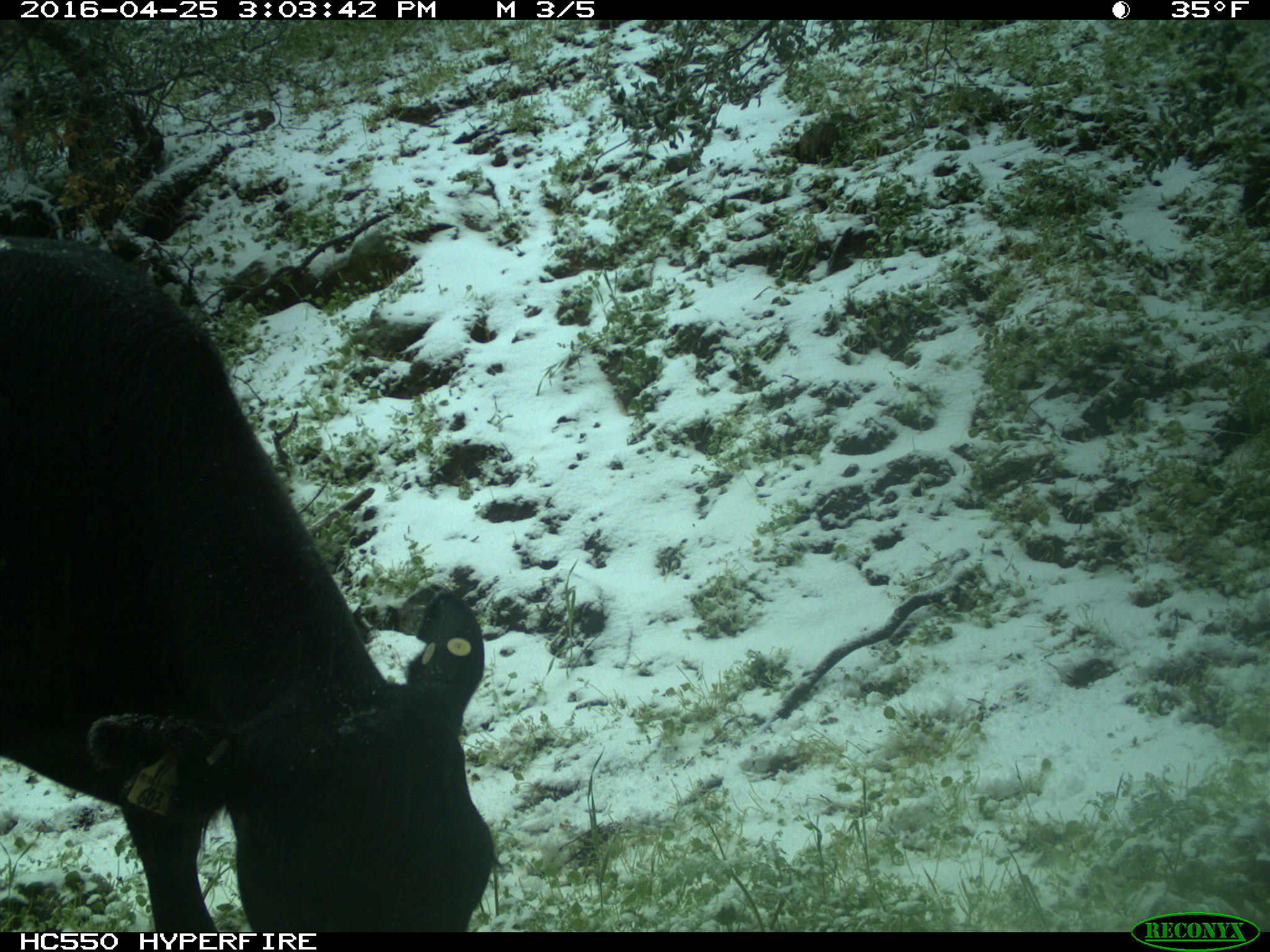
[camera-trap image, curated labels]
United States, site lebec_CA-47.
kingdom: Animalia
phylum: Chordata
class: Mammalia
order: Artiodactyla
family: Bovidae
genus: Bos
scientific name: Bos taurus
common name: domestic cow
Bos taurus (domestic cow).